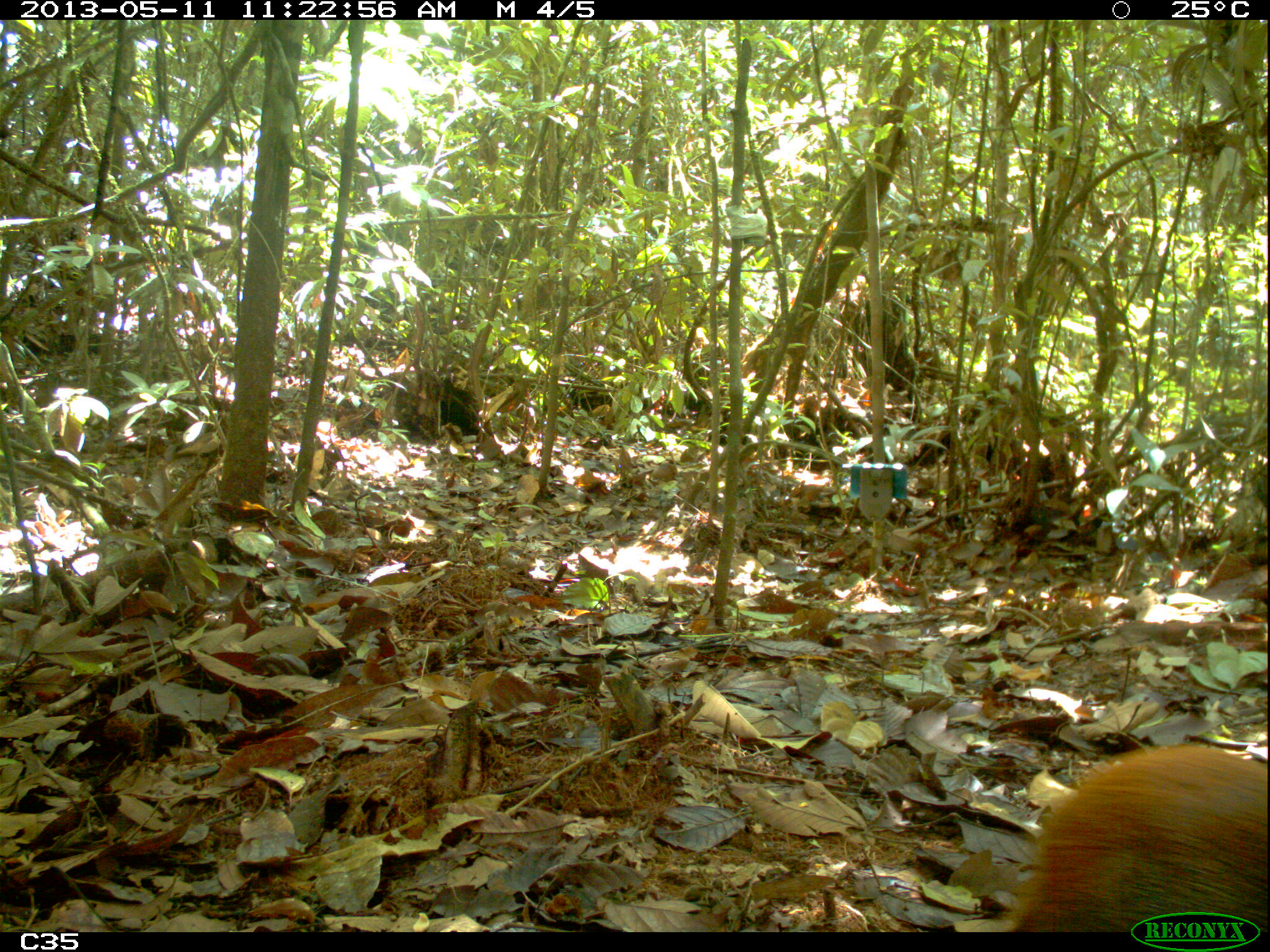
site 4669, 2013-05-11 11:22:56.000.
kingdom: Animalia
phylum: Chordata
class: Mammalia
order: Rodentia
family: Dasyproctidae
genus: Dasyprocta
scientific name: Dasyprocta leporina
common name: red-rumped agouti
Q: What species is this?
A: Dasyprocta leporina (red-rumped agouti).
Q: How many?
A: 1.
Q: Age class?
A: Adult.